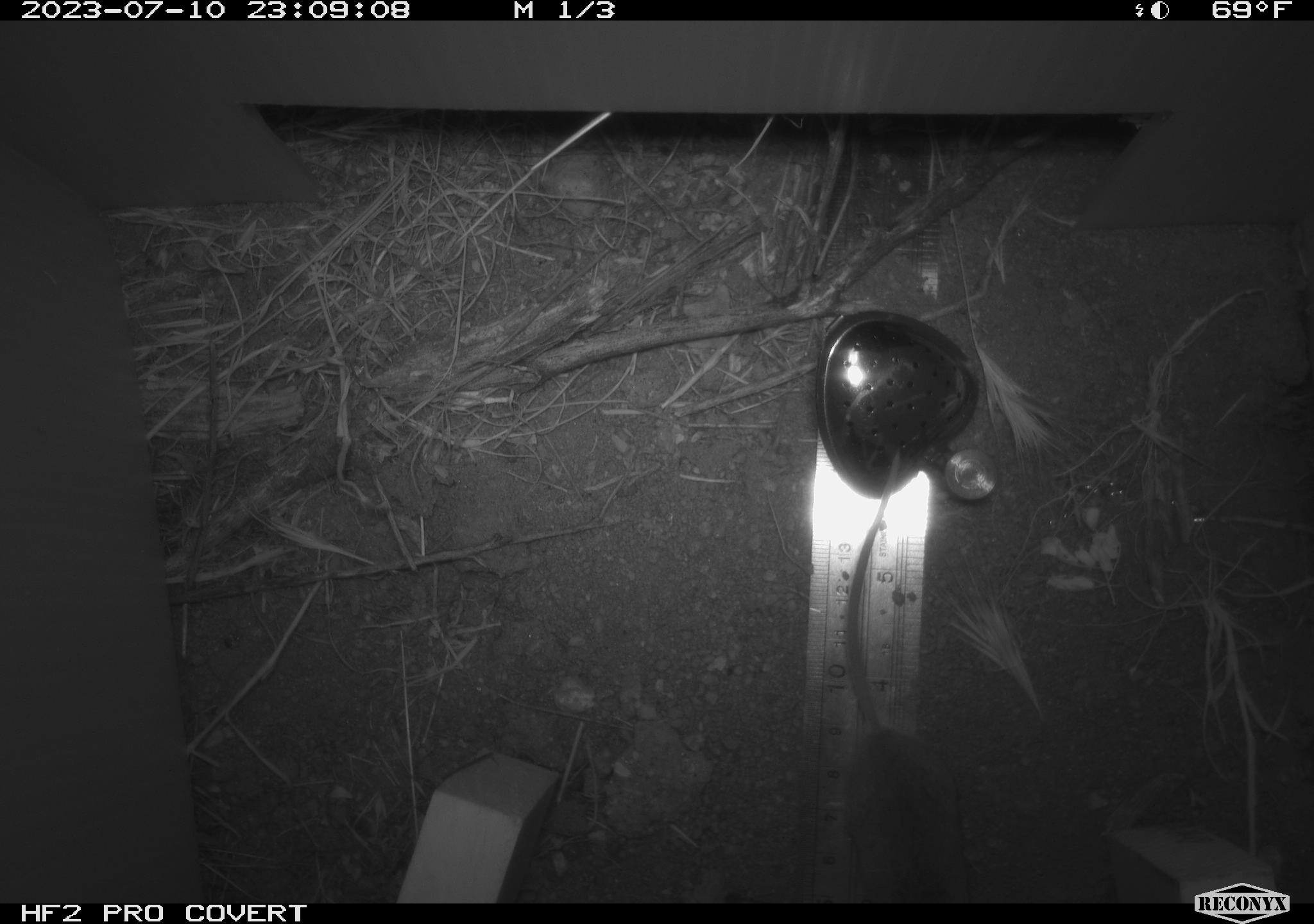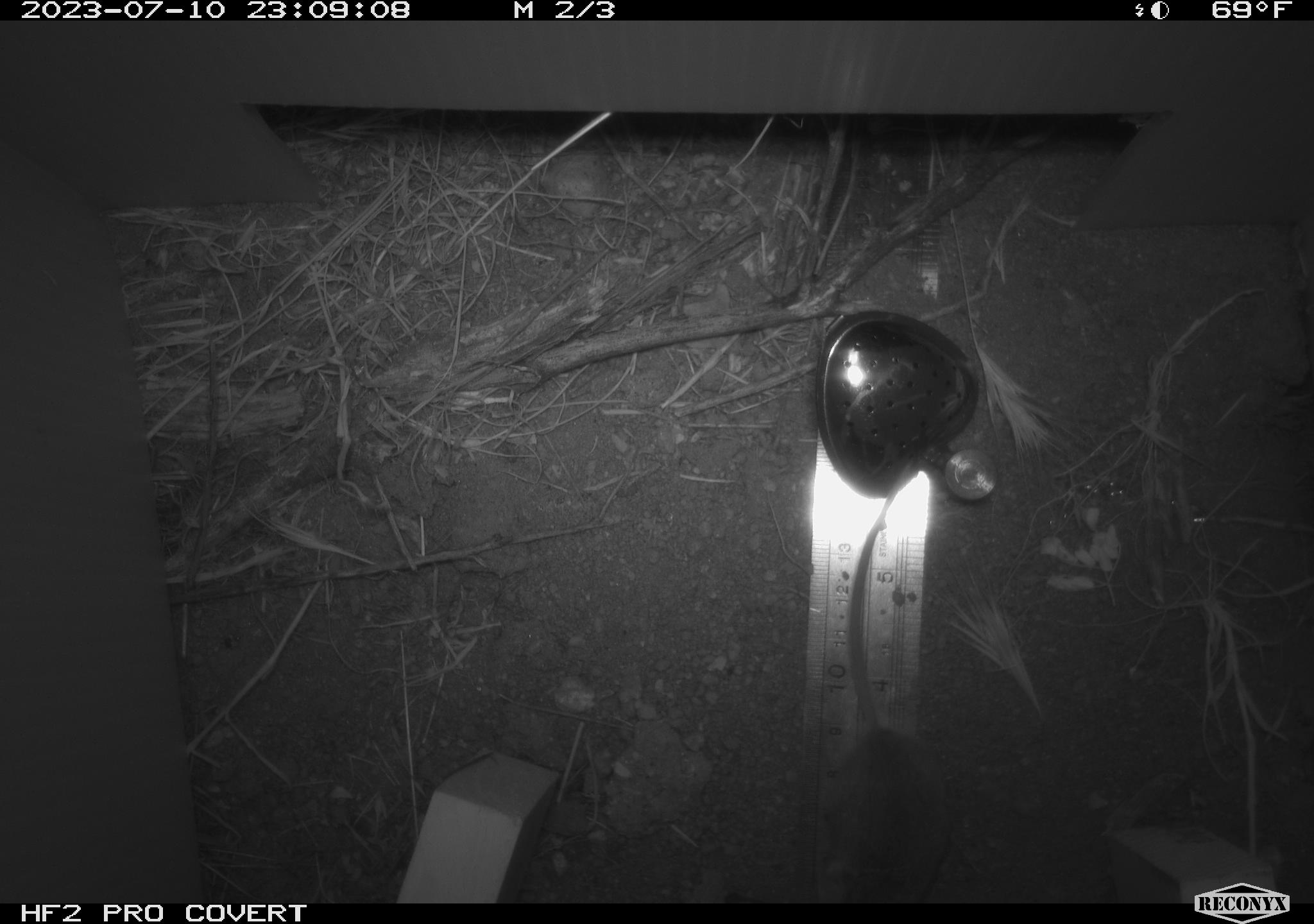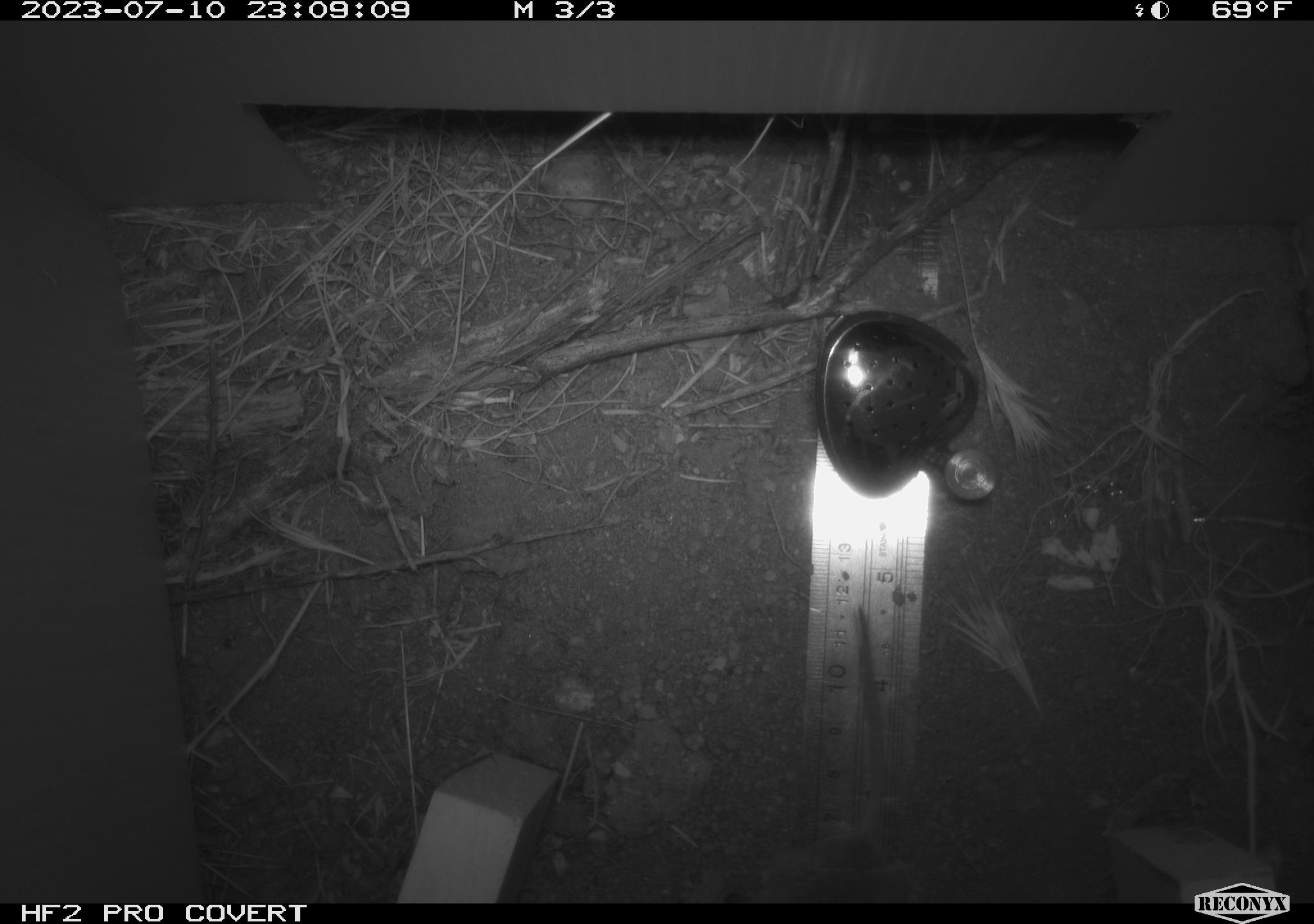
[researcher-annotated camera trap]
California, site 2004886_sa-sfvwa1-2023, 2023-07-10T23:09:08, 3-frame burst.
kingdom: Animalia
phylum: Chordata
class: Mammalia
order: Rodentia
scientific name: Rodentia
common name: rodent